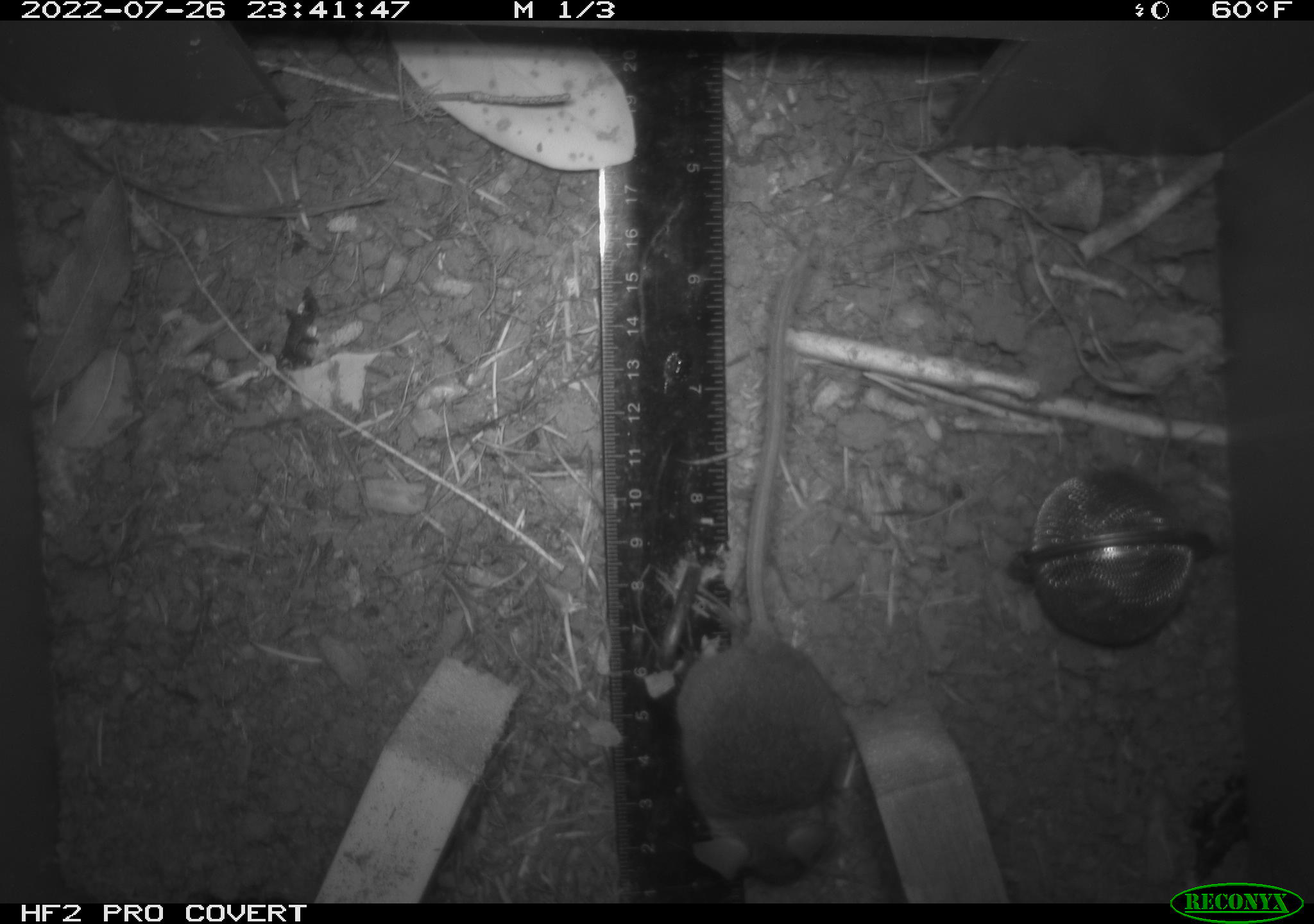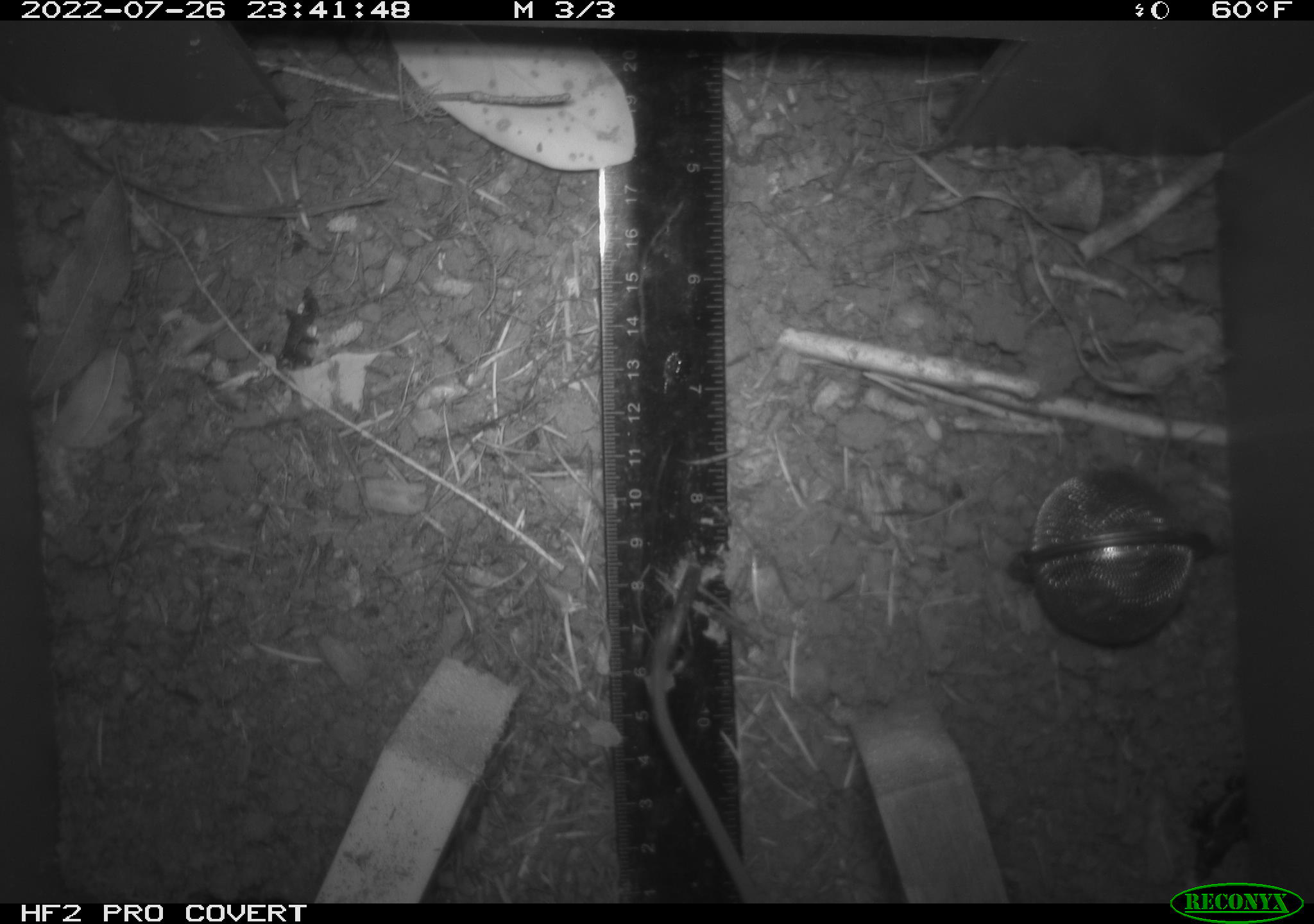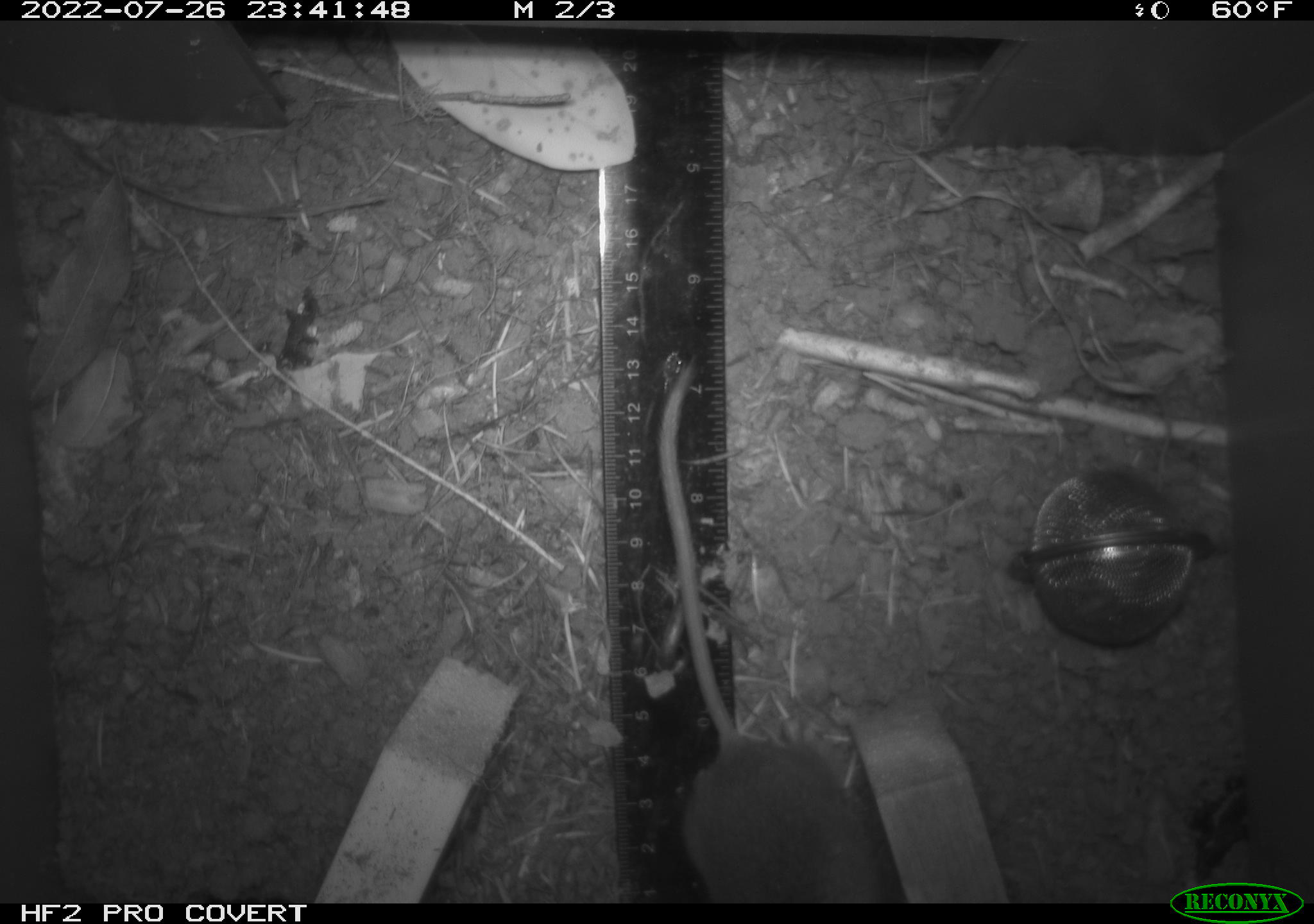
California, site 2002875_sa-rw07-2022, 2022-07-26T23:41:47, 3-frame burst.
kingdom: Animalia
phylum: Chordata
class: Mammalia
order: Rodentia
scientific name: Rodentia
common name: mouse species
Mouse species (Rodentia).